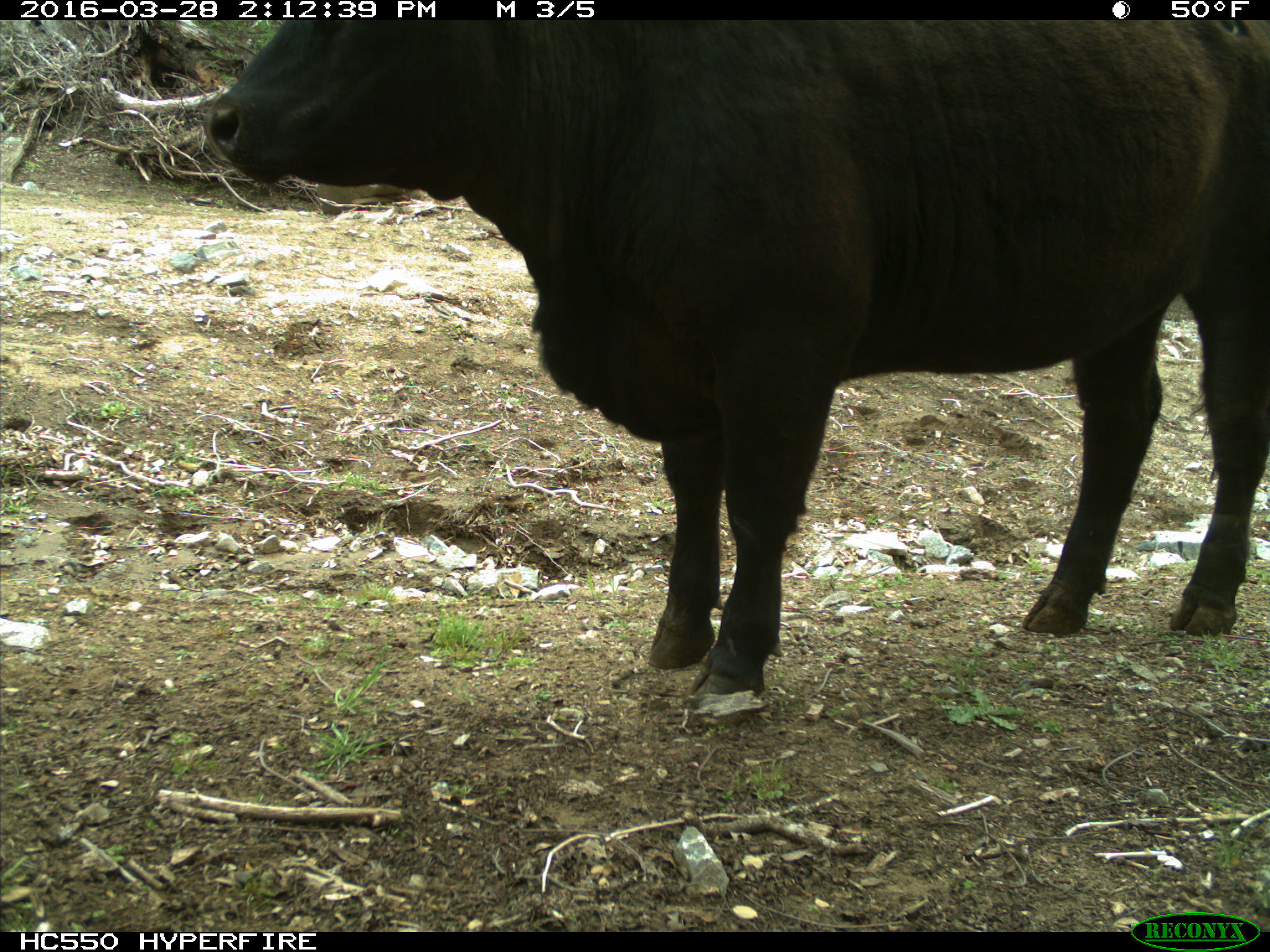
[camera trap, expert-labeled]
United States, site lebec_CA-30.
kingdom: Animalia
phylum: Chordata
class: Mammalia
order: Artiodactyla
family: Bovidae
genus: Bos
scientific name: Bos taurus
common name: domestic cow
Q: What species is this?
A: Bos taurus (domestic cow).